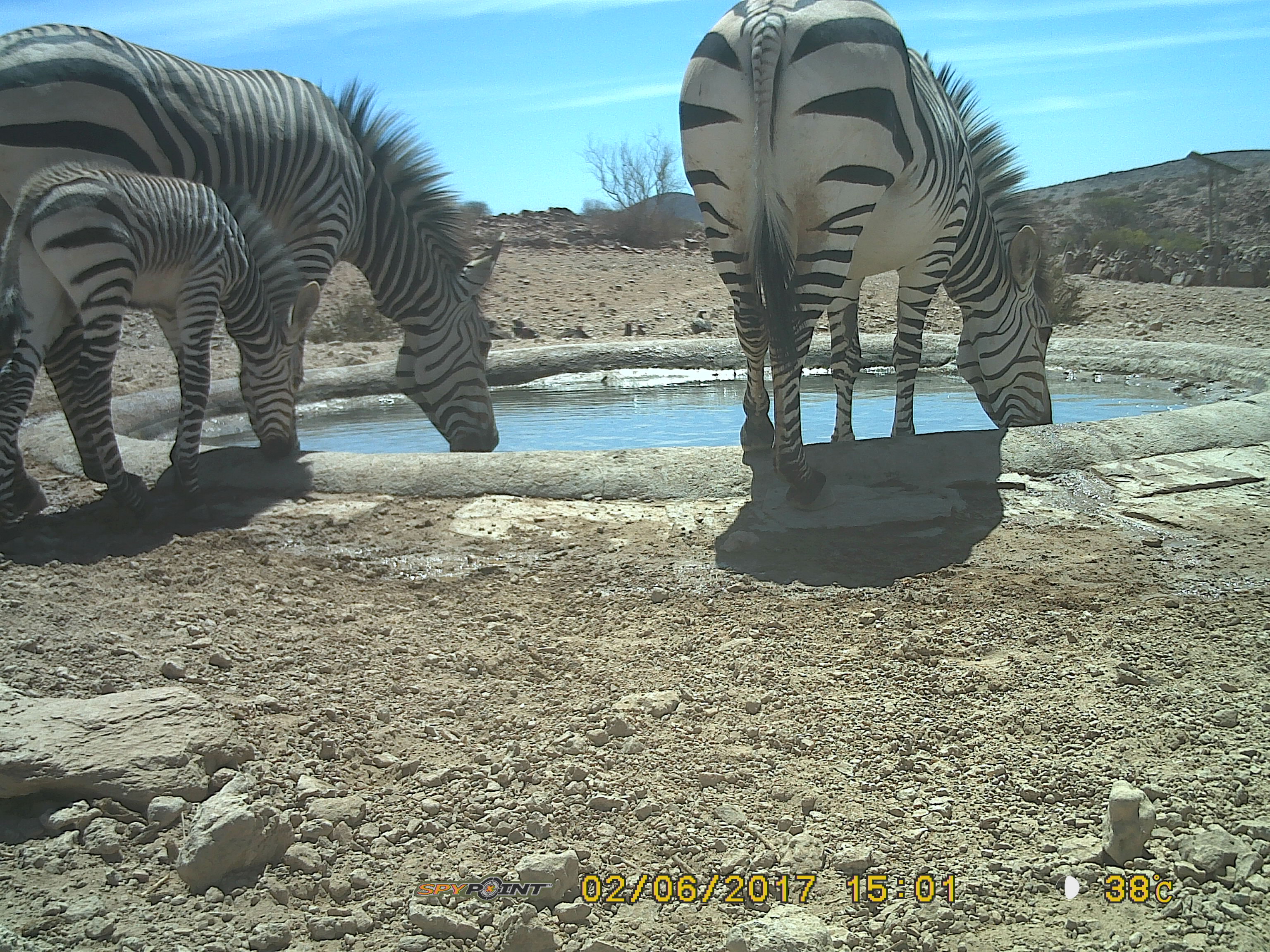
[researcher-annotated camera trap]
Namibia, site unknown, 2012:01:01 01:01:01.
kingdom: Animalia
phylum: Chordata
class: Mammalia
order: Perissodactyla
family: Equidae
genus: Equus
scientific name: Equus zebra hartmannae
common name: hartmann's mountain zebra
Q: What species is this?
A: Equus zebra hartmannae (hartmann's mountain zebra).